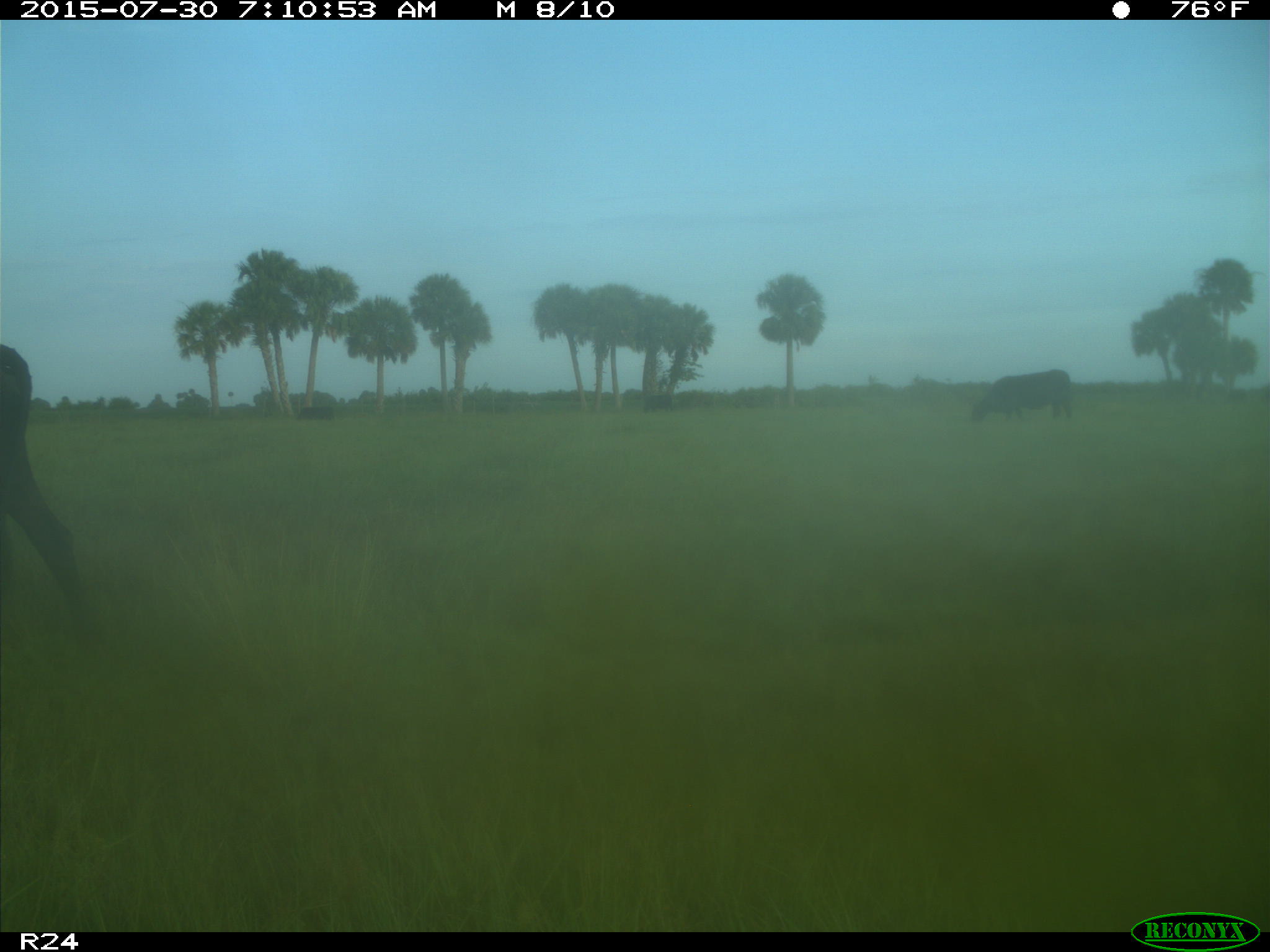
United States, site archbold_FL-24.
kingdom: Animalia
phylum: Chordata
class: Mammalia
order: Artiodactyla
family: Bovidae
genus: Bos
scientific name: Bos taurus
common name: domestic cow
Bos taurus (domestic cow).